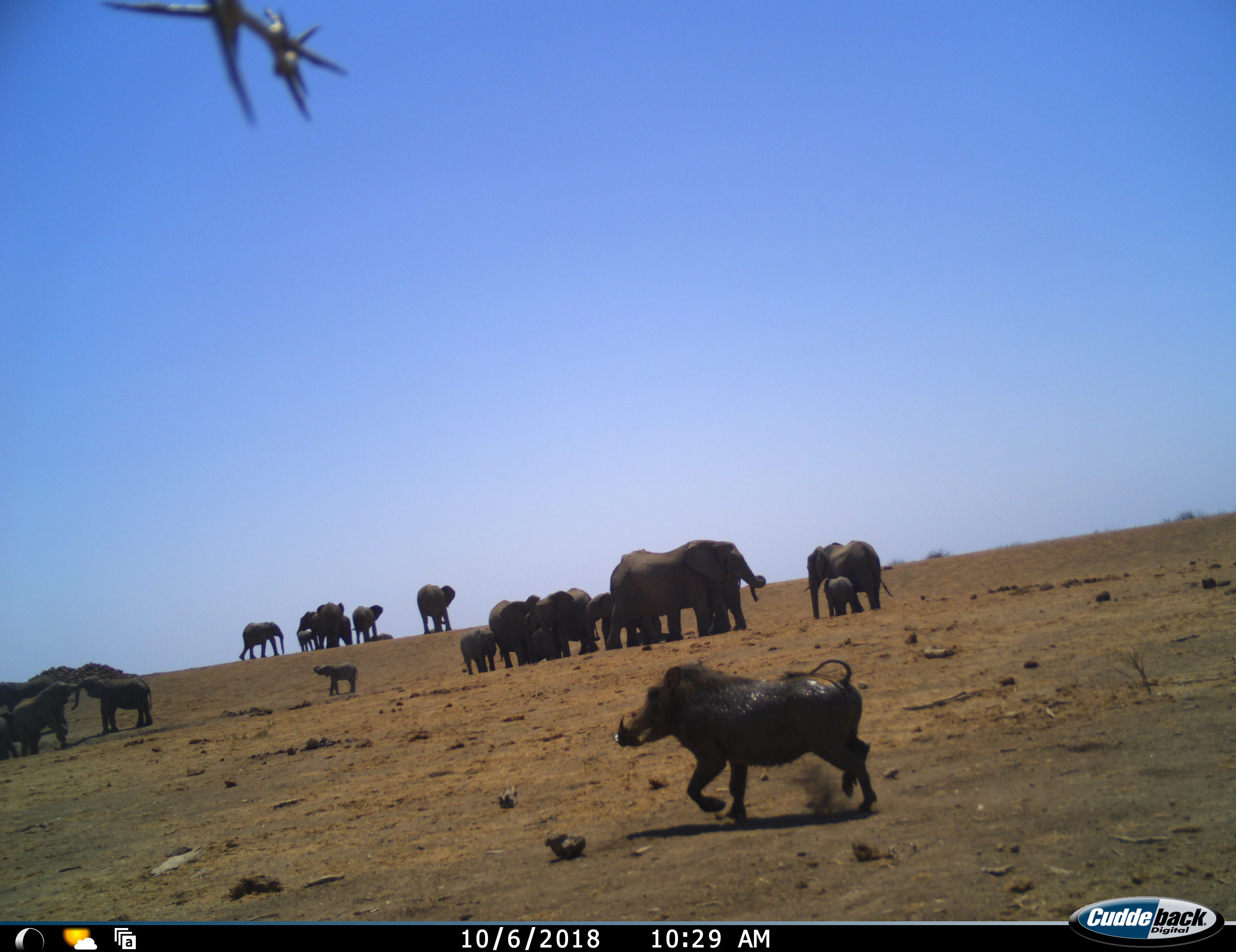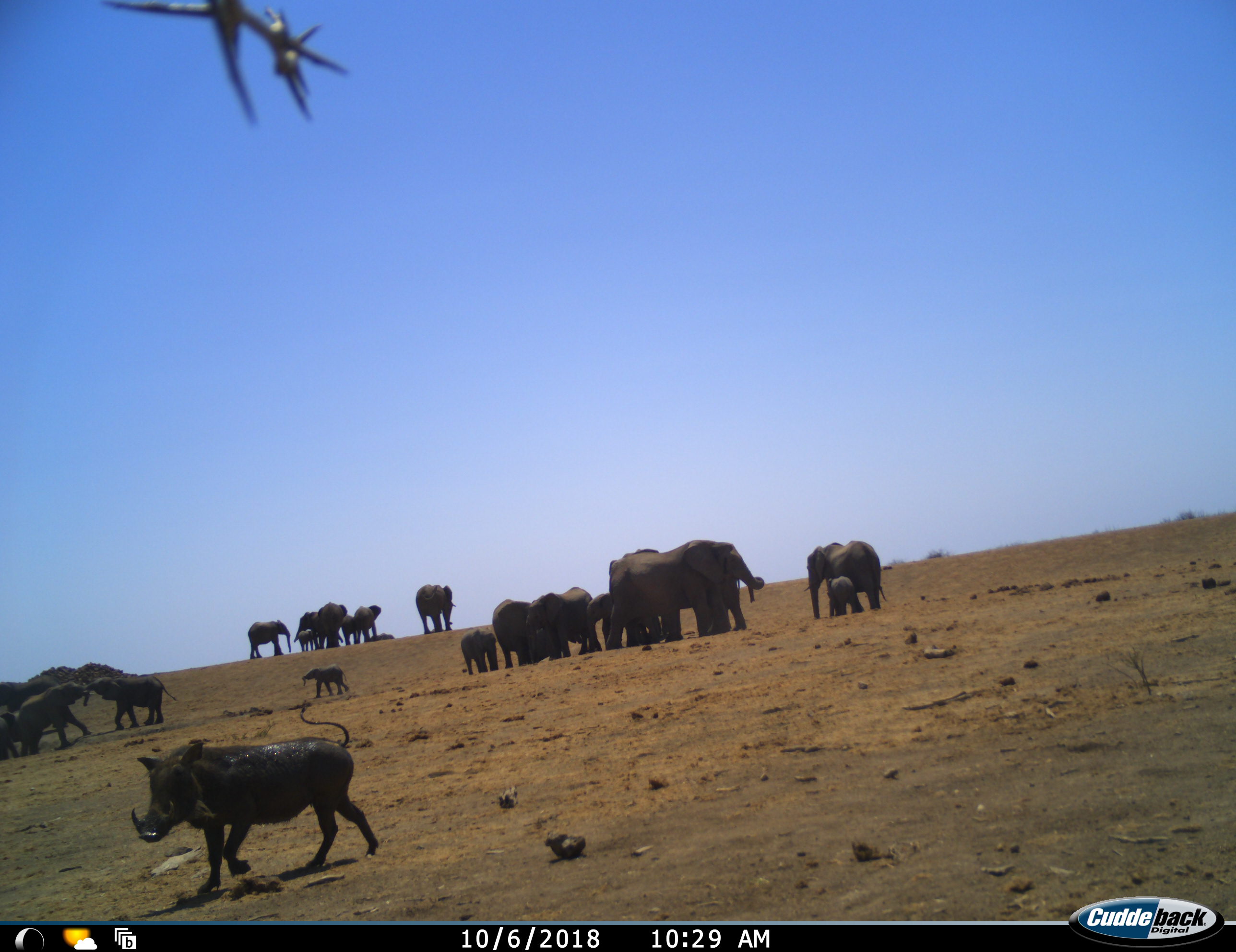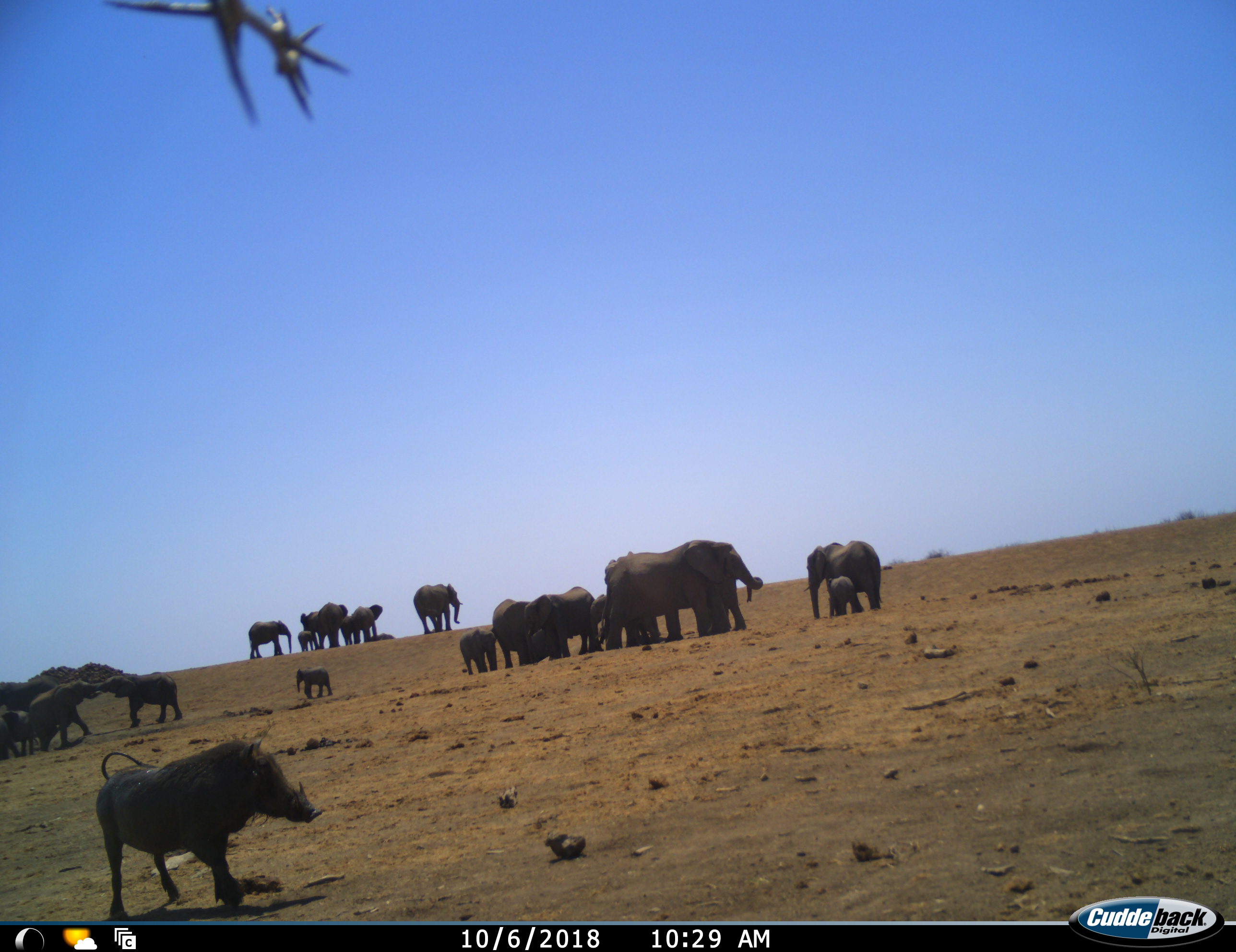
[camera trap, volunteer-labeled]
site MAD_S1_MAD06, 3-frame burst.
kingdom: Animalia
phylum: Chordata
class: Mammalia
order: Proboscidea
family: Elephantidae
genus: Loxodonta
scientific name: Loxodonta africana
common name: african bush elephant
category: elephant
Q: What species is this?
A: Elephant (african bush elephant) (Loxodonta africana).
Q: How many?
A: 11-50.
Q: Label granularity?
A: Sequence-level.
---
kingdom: Animalia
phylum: Chordata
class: Mammalia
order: Artiodactyla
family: Suidae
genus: Phacochoerus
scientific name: Phacochoerus africanus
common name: warthog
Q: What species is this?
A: Warthog (Phacochoerus africanus).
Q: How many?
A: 1.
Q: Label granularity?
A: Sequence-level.